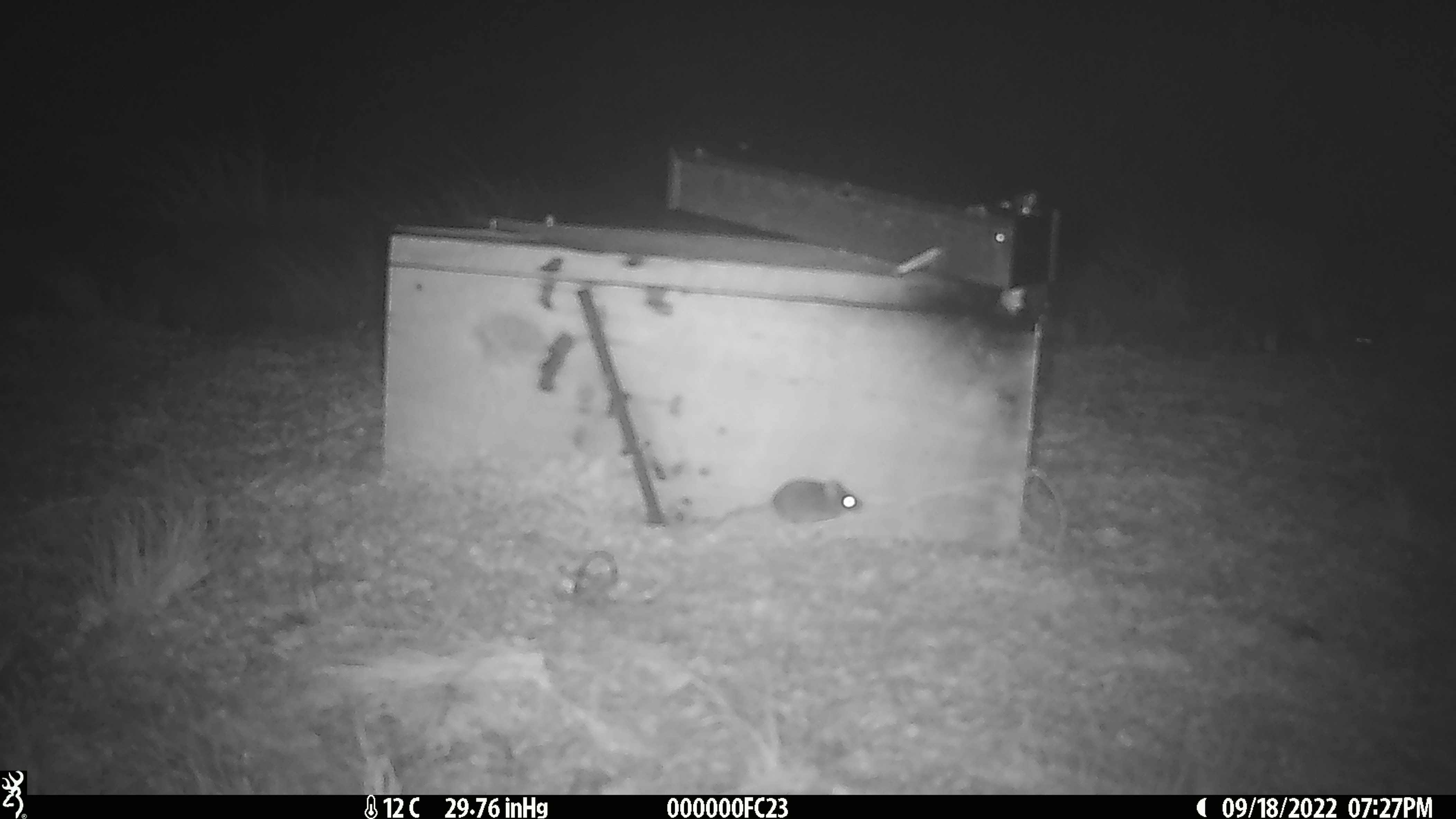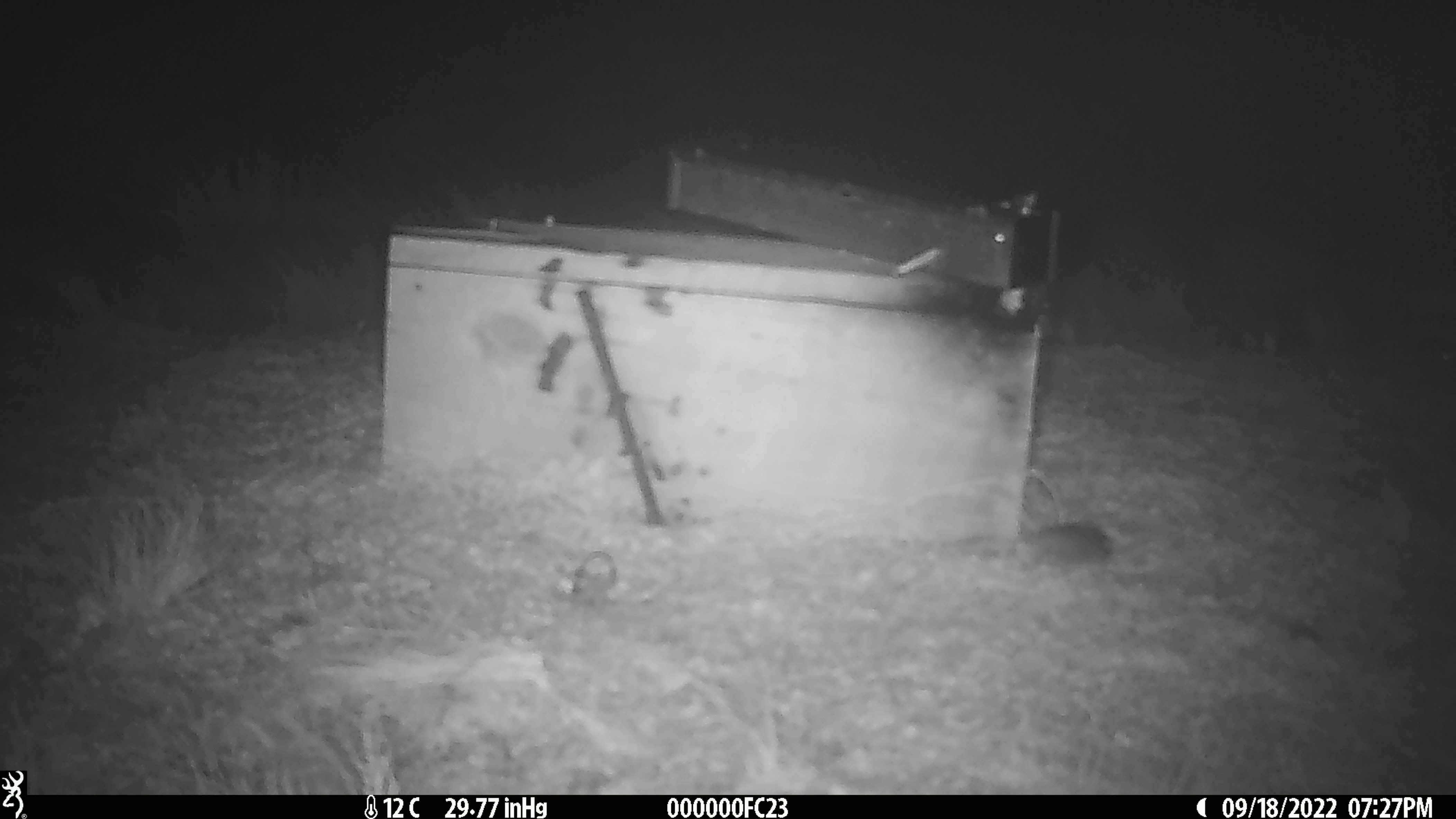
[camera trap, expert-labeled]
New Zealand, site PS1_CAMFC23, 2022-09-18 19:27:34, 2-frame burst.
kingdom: Animalia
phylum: Chordata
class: Mammalia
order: Rodentia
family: Muridae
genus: Mus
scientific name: Mus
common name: mouse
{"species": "mouse (Mus)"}